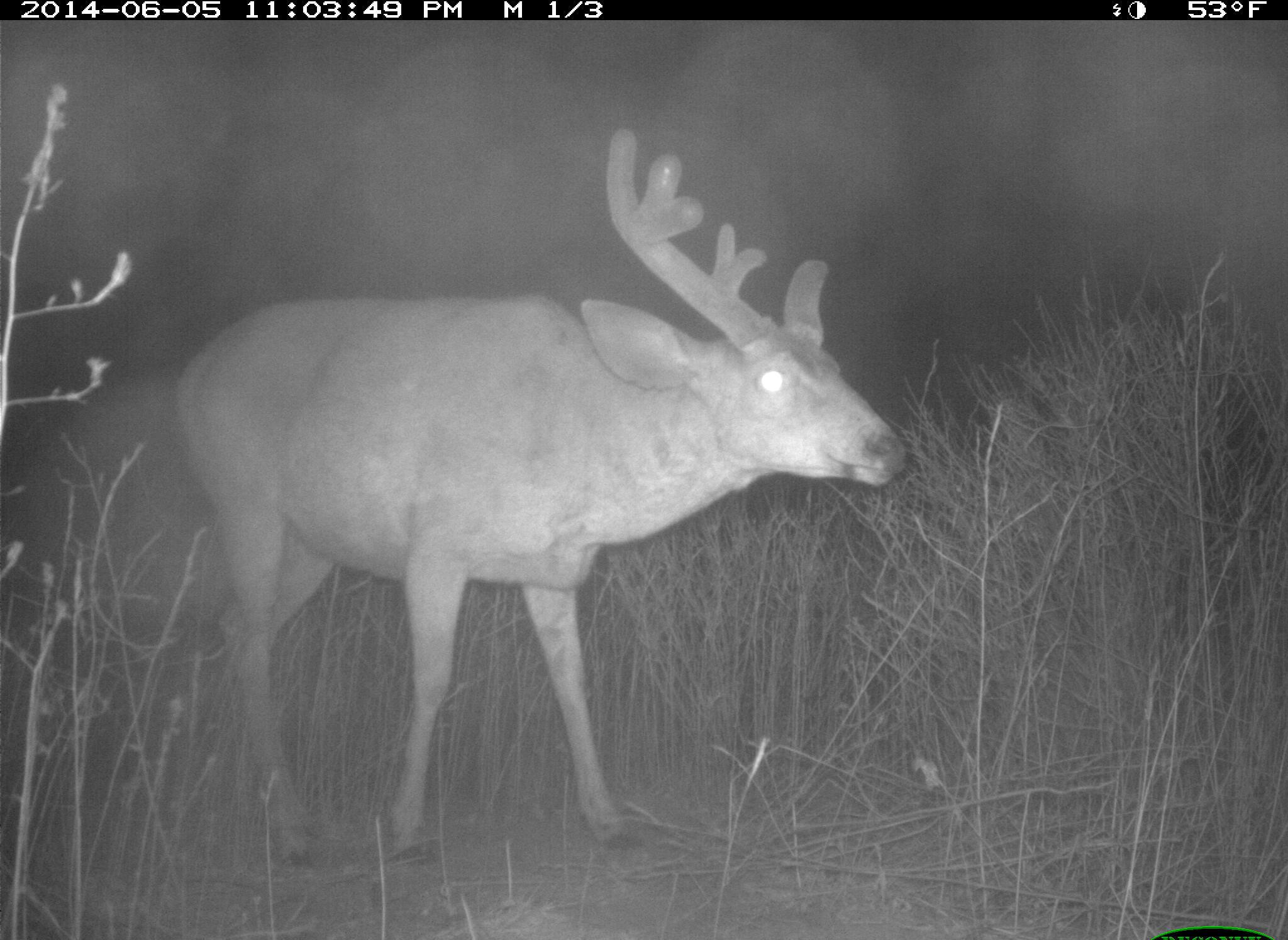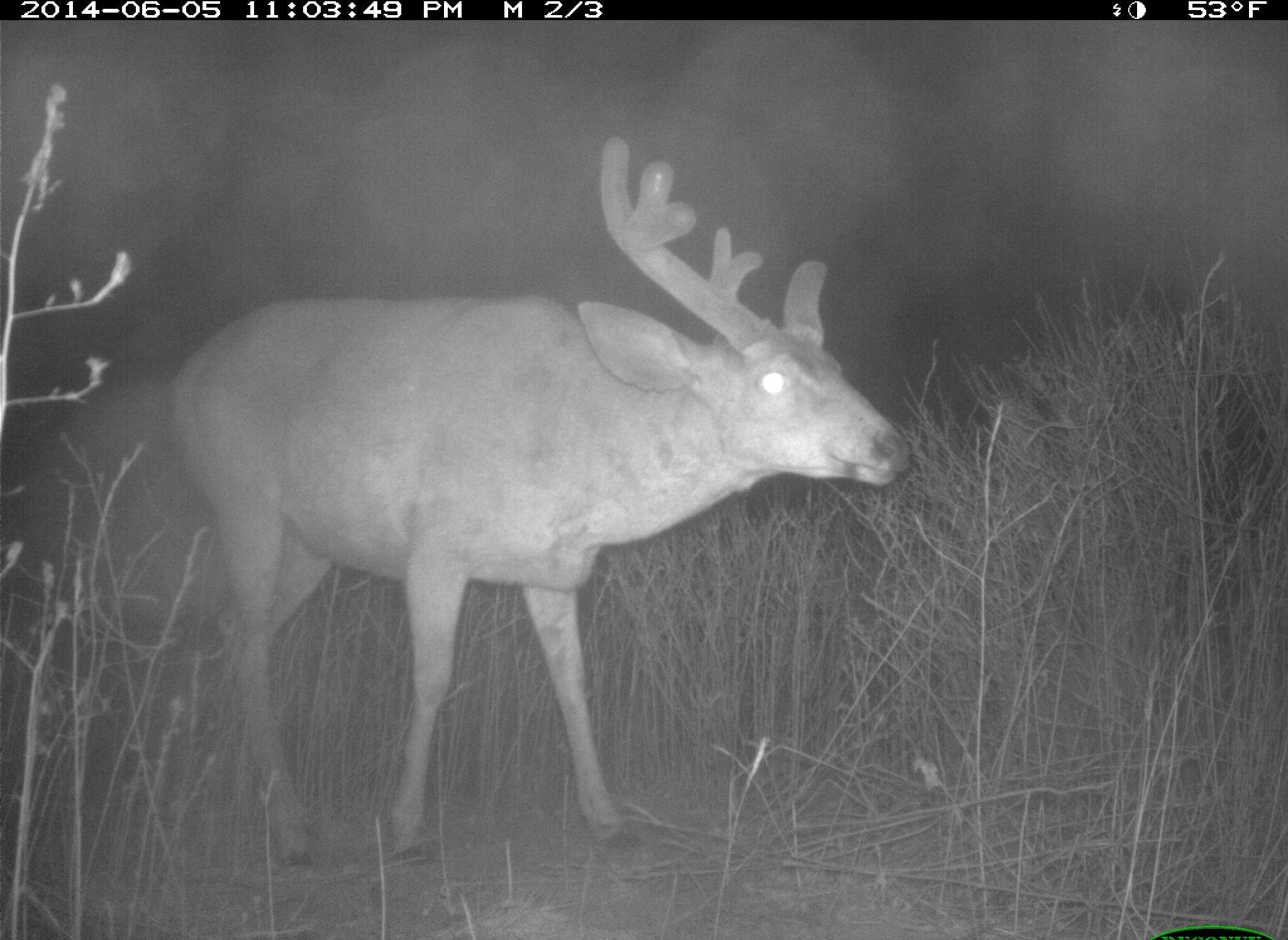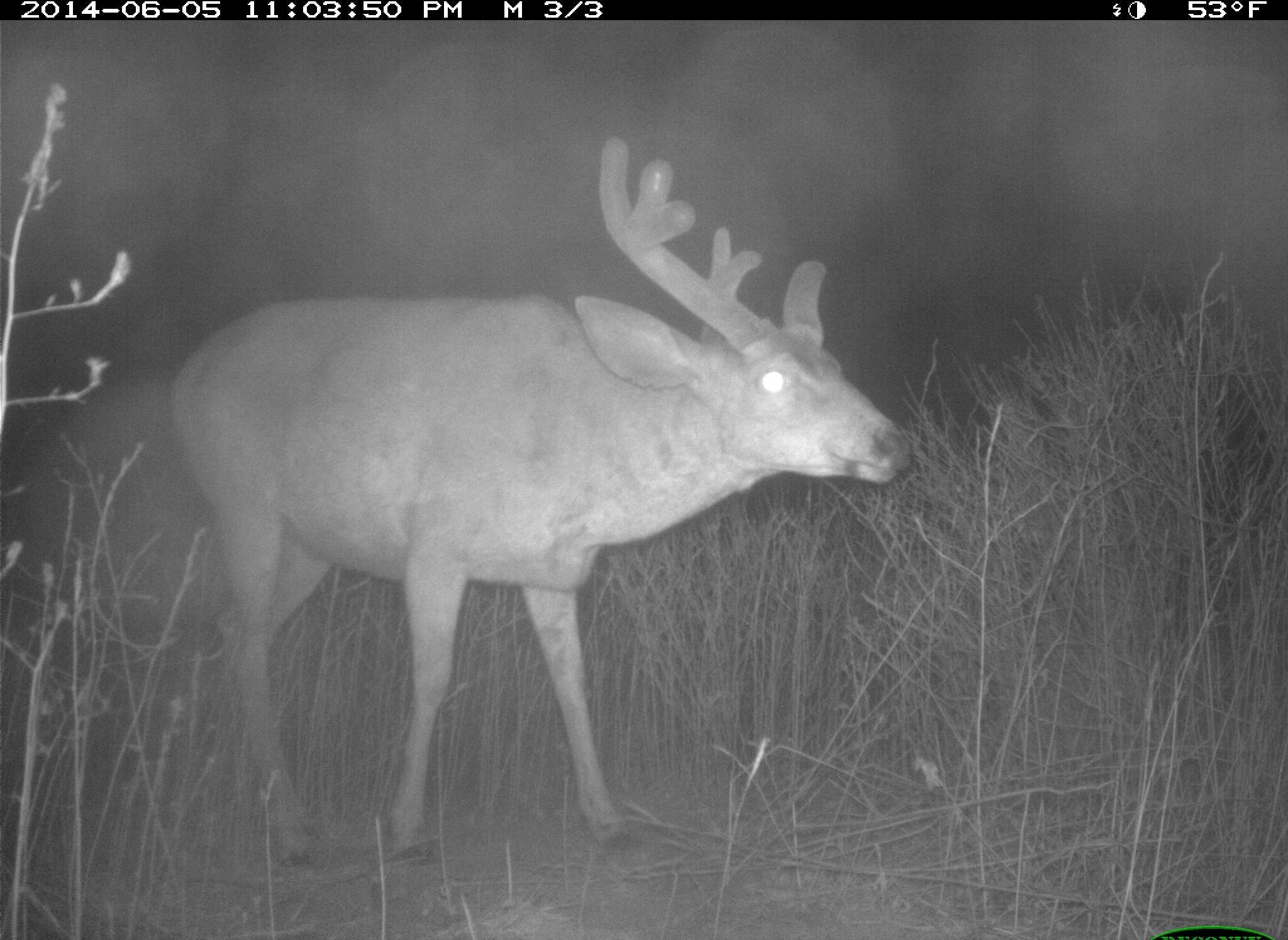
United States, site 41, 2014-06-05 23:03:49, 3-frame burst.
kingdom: Animalia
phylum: Chordata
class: Mammalia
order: Artiodactyla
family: Cervidae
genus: Odocoileus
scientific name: Odocoileus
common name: deer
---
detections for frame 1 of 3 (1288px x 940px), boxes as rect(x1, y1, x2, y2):
deer: rect(162, 125, 917, 876)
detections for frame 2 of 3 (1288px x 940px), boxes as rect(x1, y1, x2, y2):
deer: rect(159, 134, 913, 868)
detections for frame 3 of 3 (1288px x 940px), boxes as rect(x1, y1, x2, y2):
deer: rect(167, 134, 920, 868)